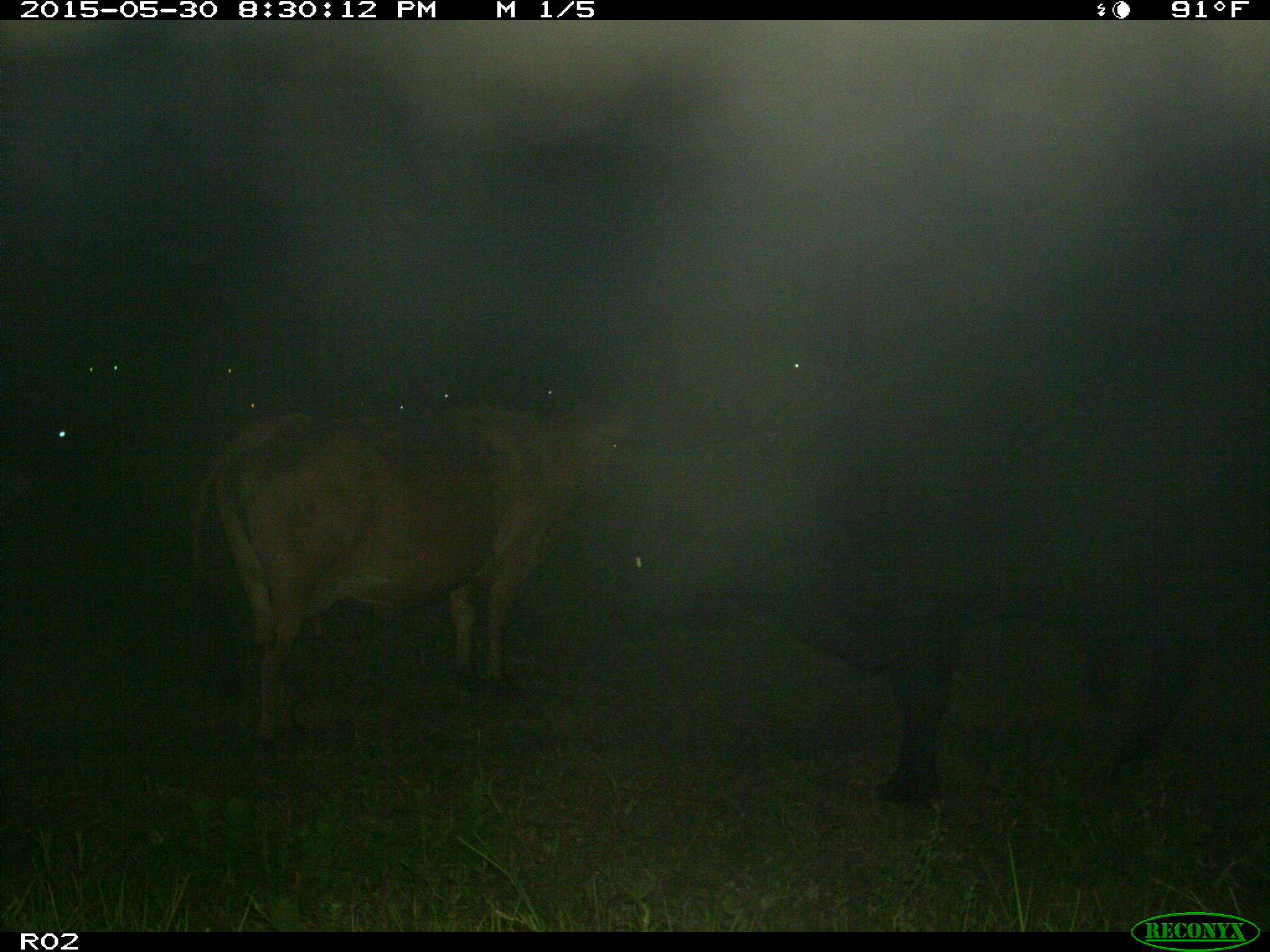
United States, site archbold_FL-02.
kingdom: Animalia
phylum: Chordata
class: Mammalia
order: Artiodactyla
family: Bovidae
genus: Bos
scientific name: Bos taurus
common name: domestic cow